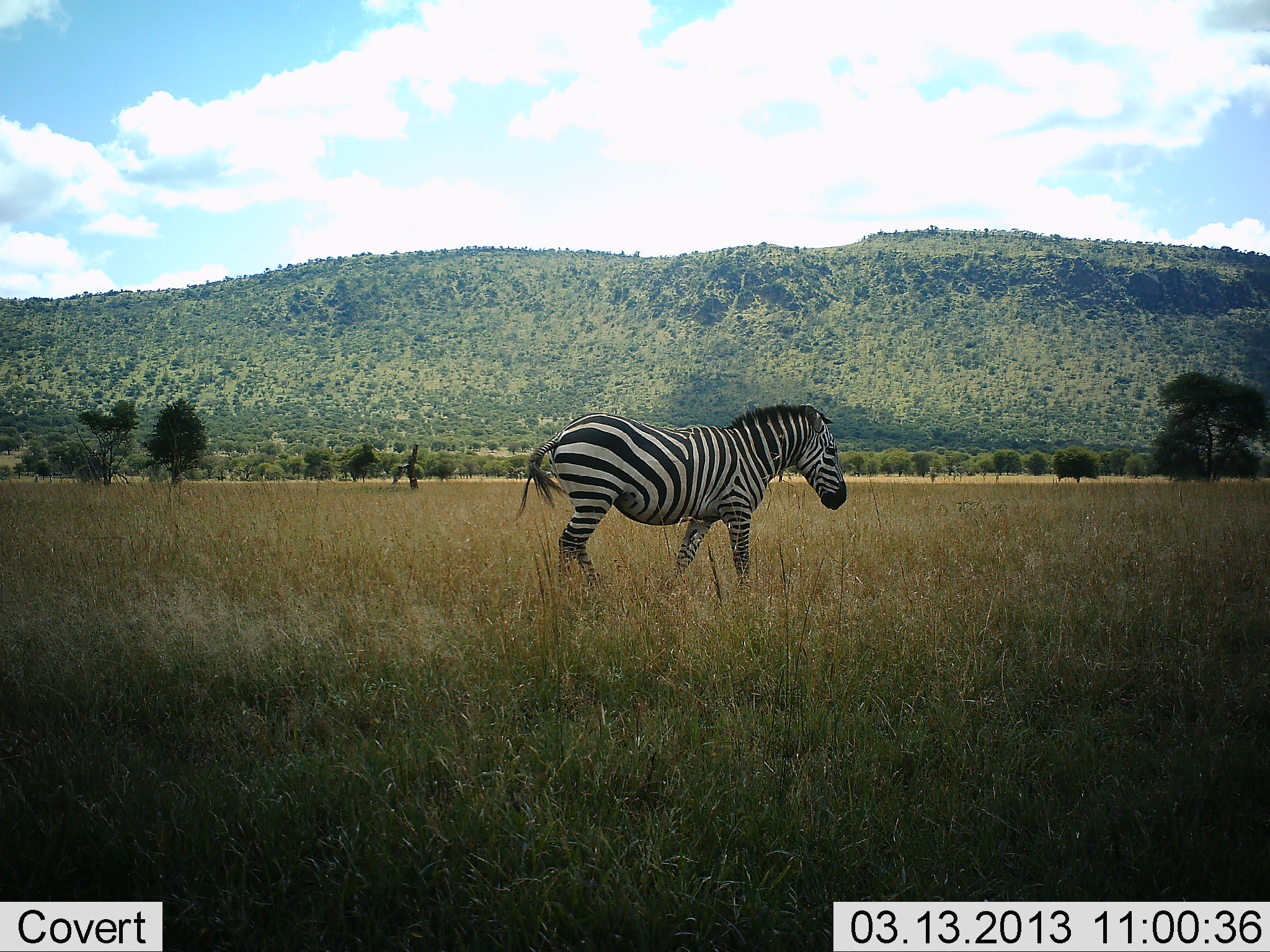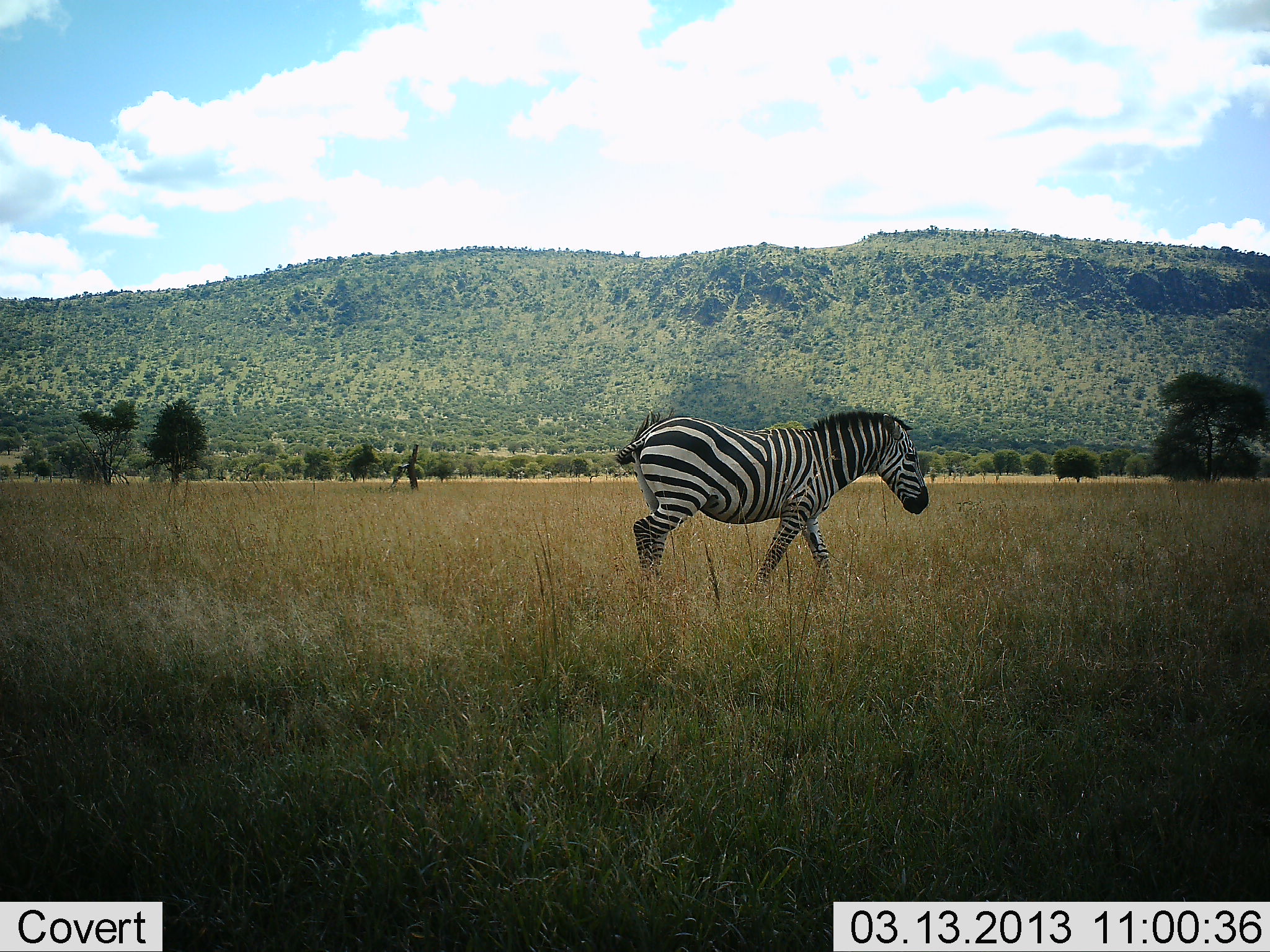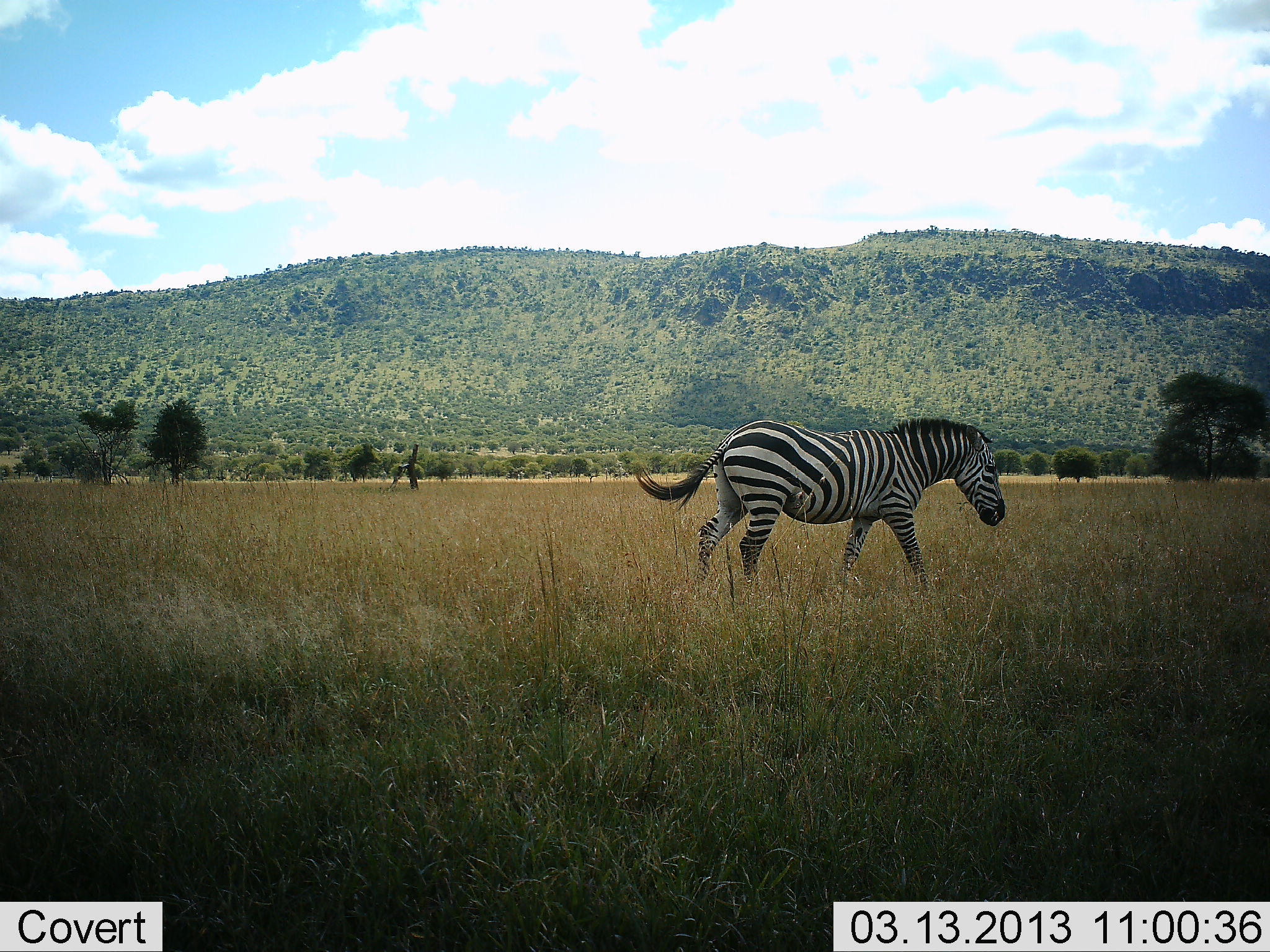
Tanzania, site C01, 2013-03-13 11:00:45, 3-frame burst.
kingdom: Animalia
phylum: Chordata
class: Mammalia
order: Perissodactyla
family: Equidae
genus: Equus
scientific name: Equus quagga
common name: plains zebra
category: zebra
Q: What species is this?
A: Zebra (plains zebra) (Equus quagga).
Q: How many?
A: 1.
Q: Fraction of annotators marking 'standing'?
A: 3%.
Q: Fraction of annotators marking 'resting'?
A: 0%.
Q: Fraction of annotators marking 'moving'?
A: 97%.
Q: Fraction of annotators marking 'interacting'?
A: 0%.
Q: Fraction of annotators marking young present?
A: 0%.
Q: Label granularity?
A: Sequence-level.